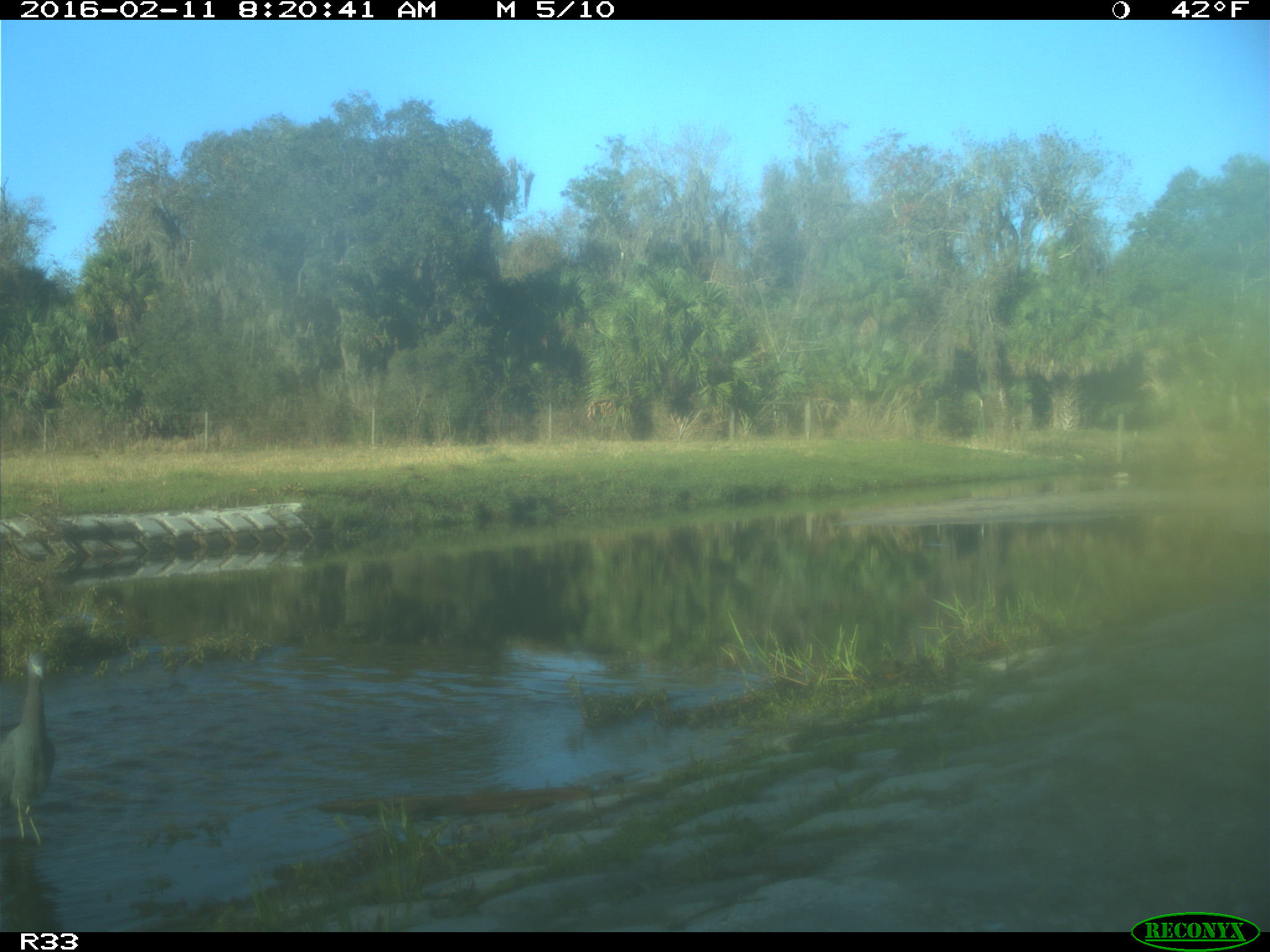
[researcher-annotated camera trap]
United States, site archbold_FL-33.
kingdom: Animalia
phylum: Chordata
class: Aves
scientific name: Aves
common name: birds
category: unidentified bird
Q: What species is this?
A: Unidentified bird (birds) (Aves).